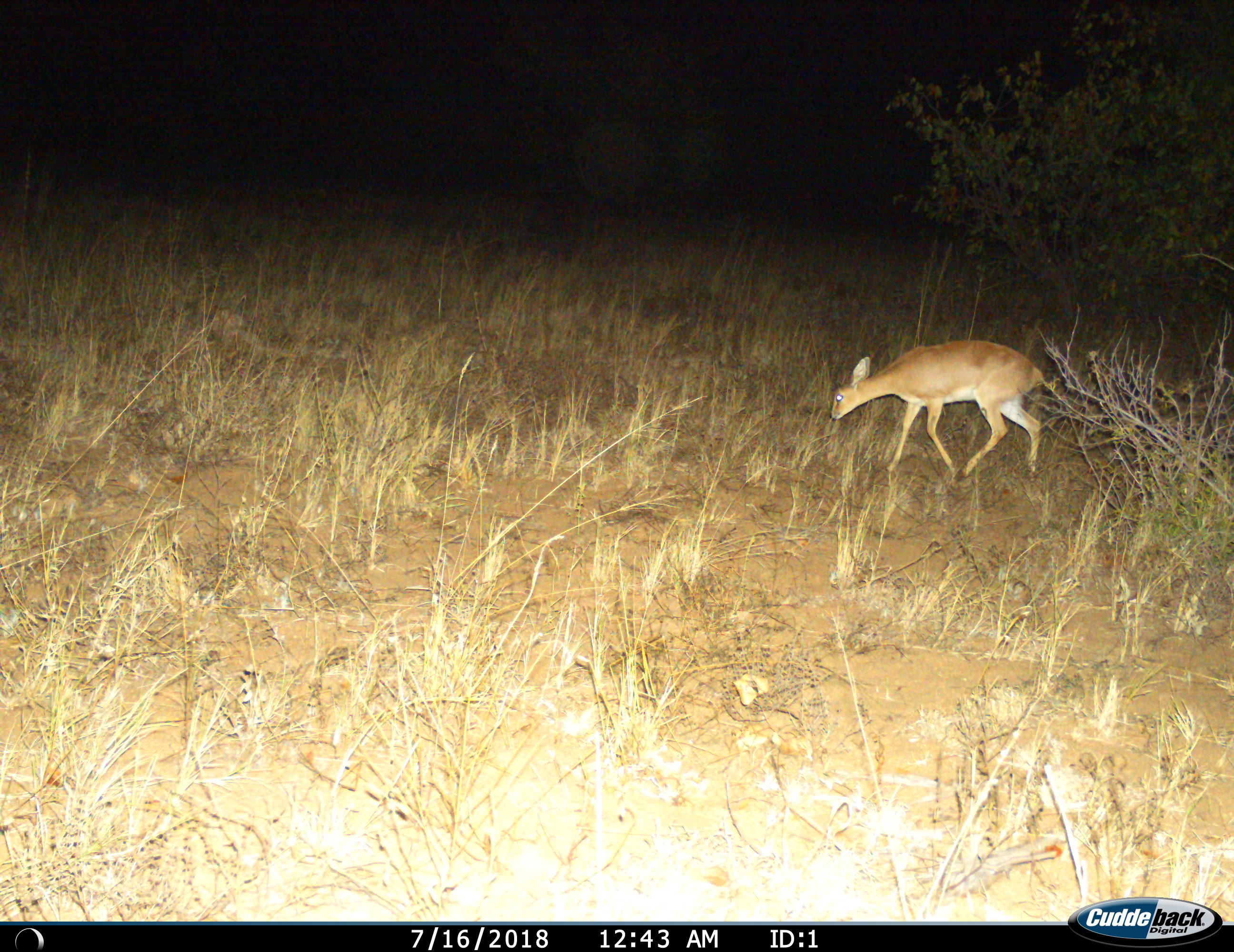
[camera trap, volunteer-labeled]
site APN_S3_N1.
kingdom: Animalia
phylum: Chordata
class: Mammalia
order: Artiodactyla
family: Bovidae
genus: Raphicerus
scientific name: Raphicerus campestris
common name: steenbok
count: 1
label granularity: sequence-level